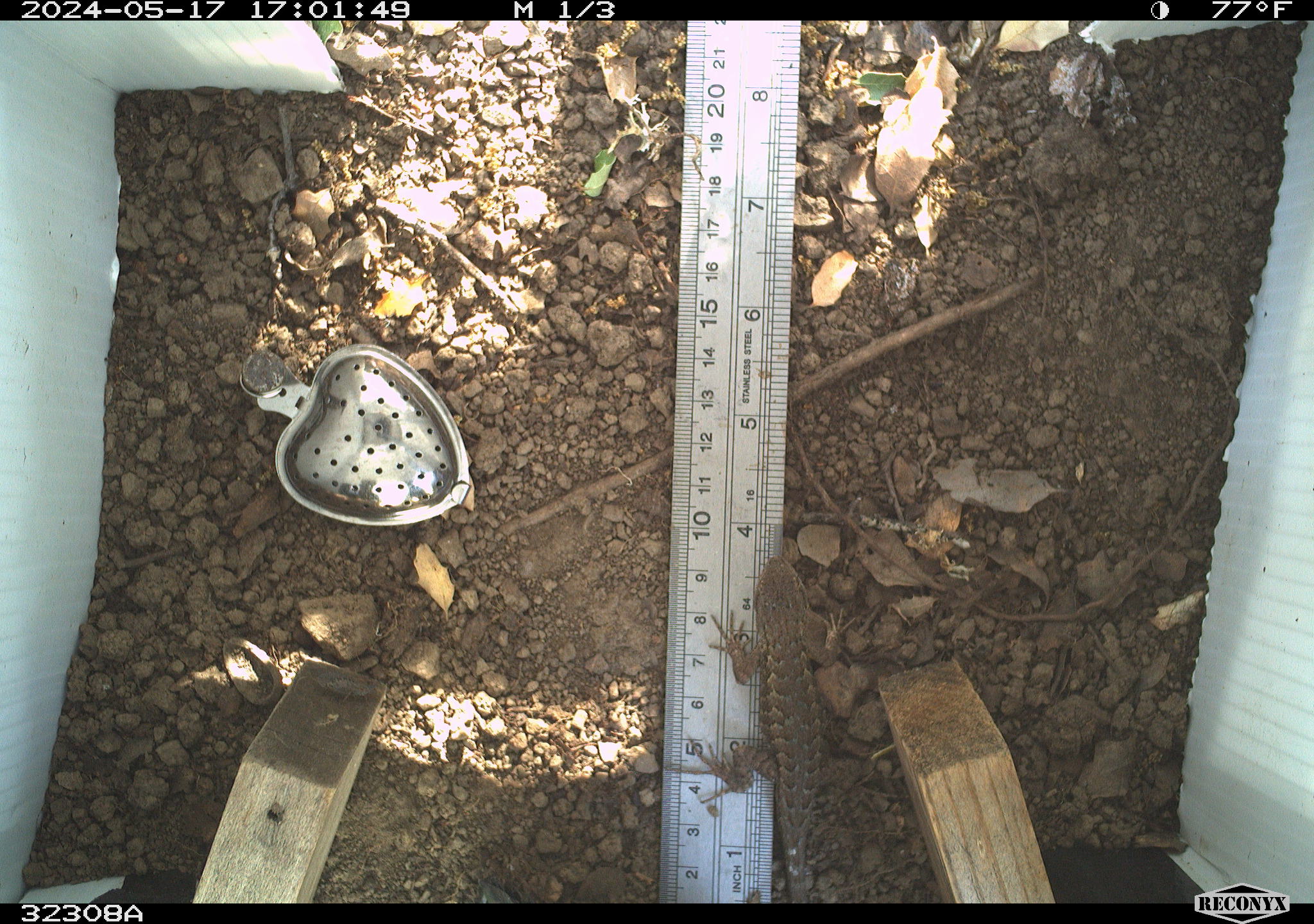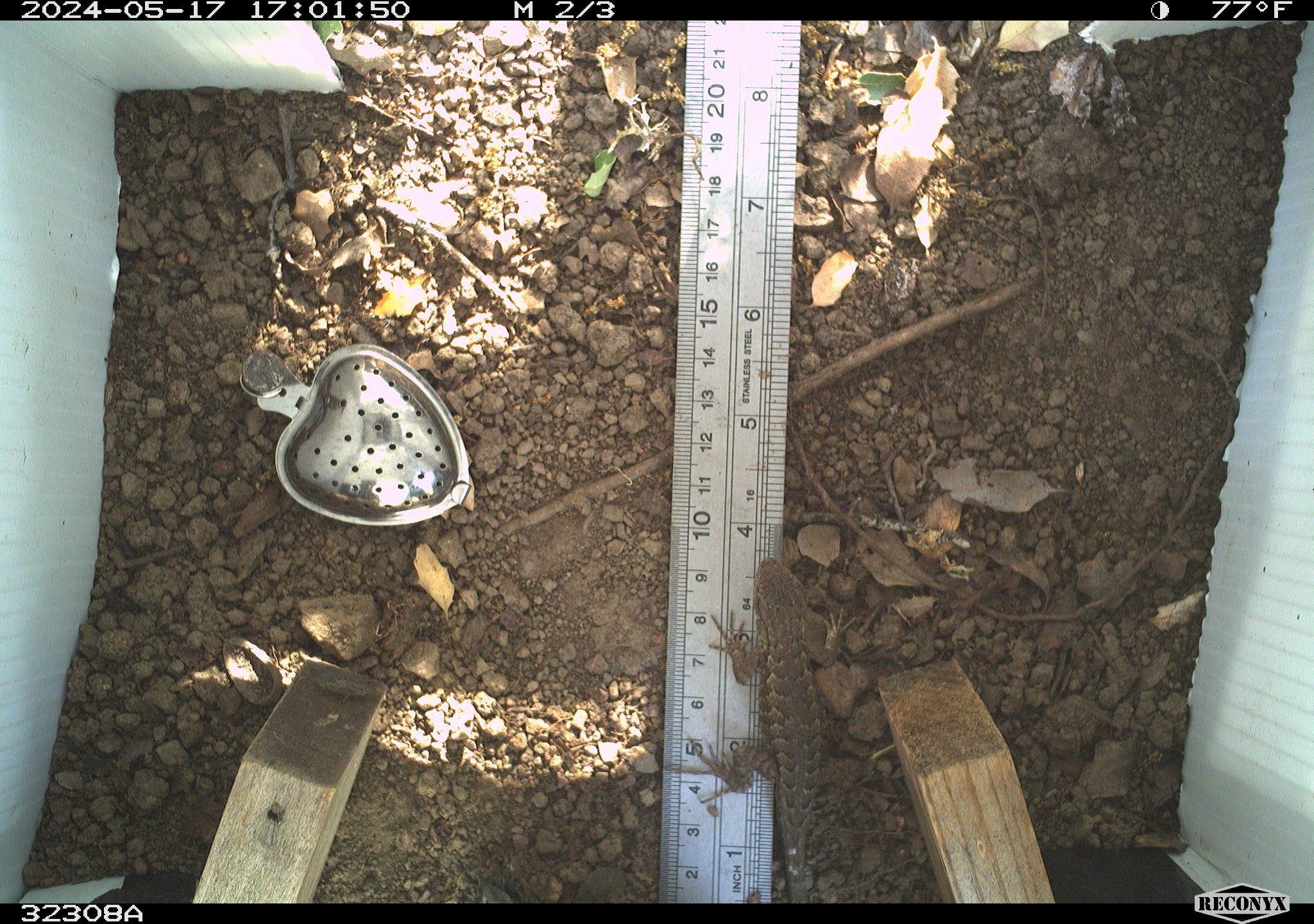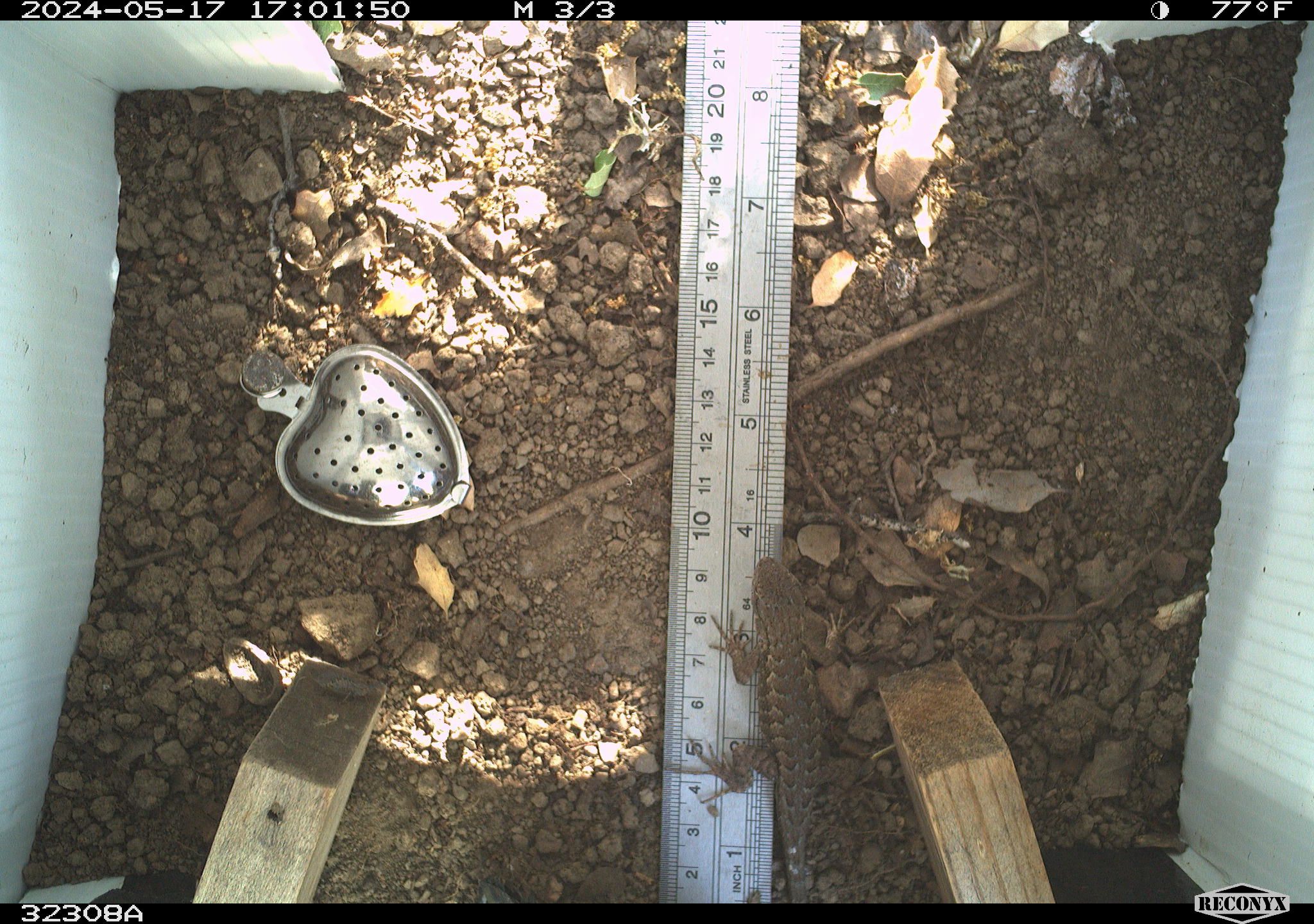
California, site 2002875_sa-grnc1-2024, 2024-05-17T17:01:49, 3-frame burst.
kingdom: Animalia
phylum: Chordata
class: Reptilia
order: Squamata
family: Phrynosomatidae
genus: Sceloporus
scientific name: Sceloporus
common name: spiny lizards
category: sceloporus species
Sceloporus species (spiny lizards) (Sceloporus).